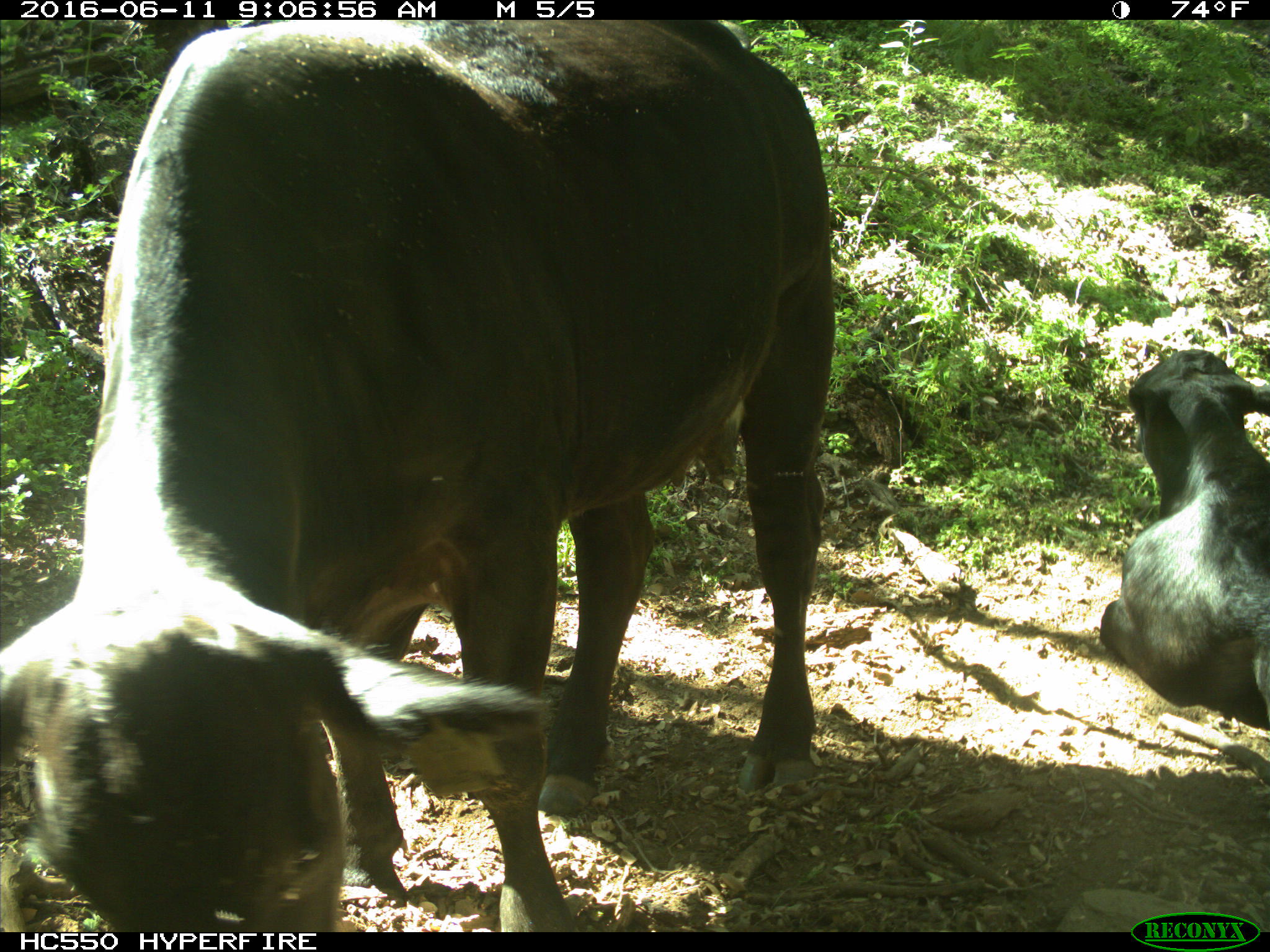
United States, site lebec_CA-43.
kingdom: Animalia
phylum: Chordata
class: Mammalia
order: Artiodactyla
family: Bovidae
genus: Bos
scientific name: Bos taurus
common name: domestic cow